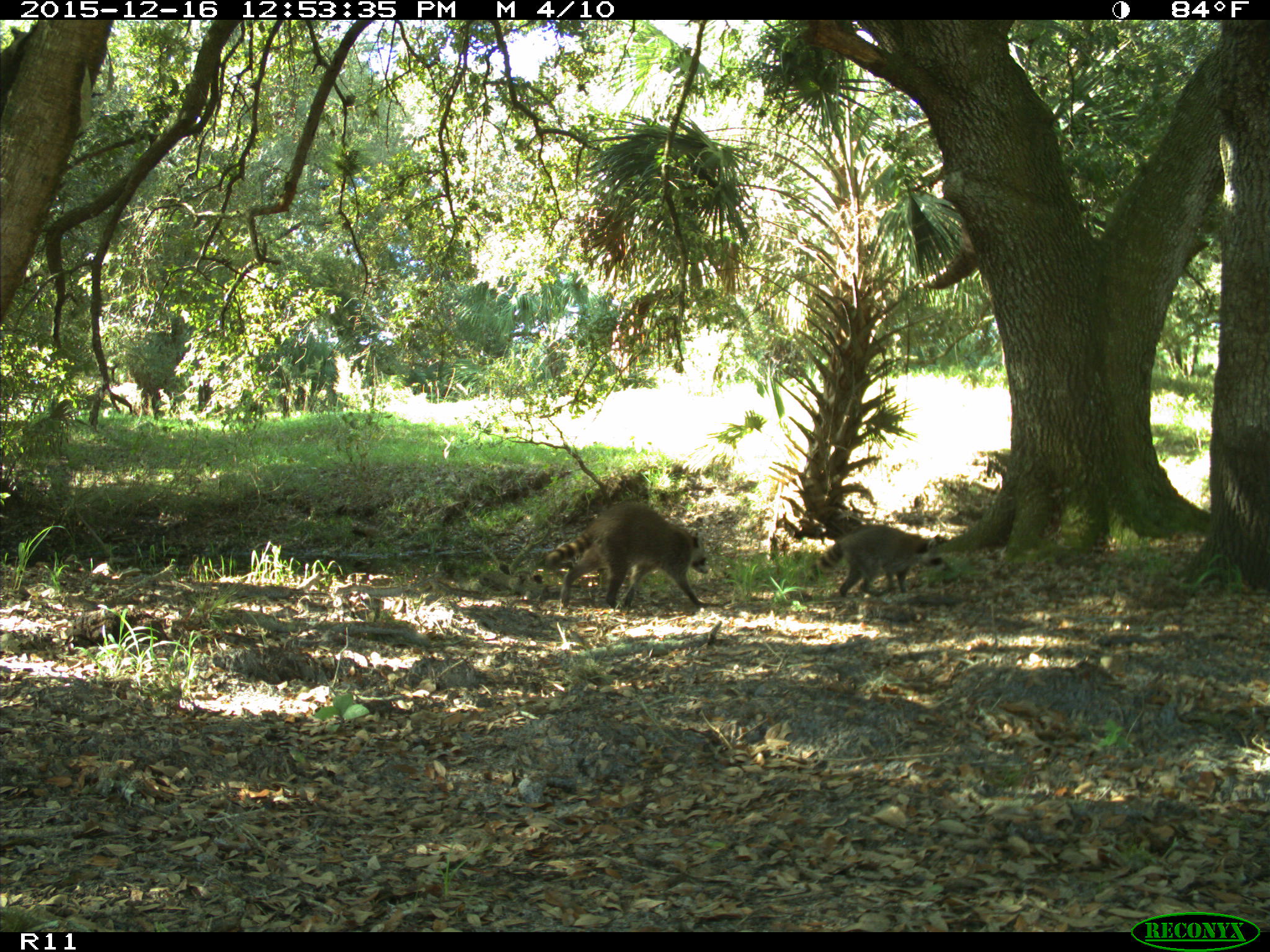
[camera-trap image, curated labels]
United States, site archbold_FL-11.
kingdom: Animalia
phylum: Chordata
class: Mammalia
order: Carnivora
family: Procyonidae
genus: Procyon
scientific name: Procyon lotor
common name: common raccoon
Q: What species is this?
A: Procyon lotor (common raccoon).